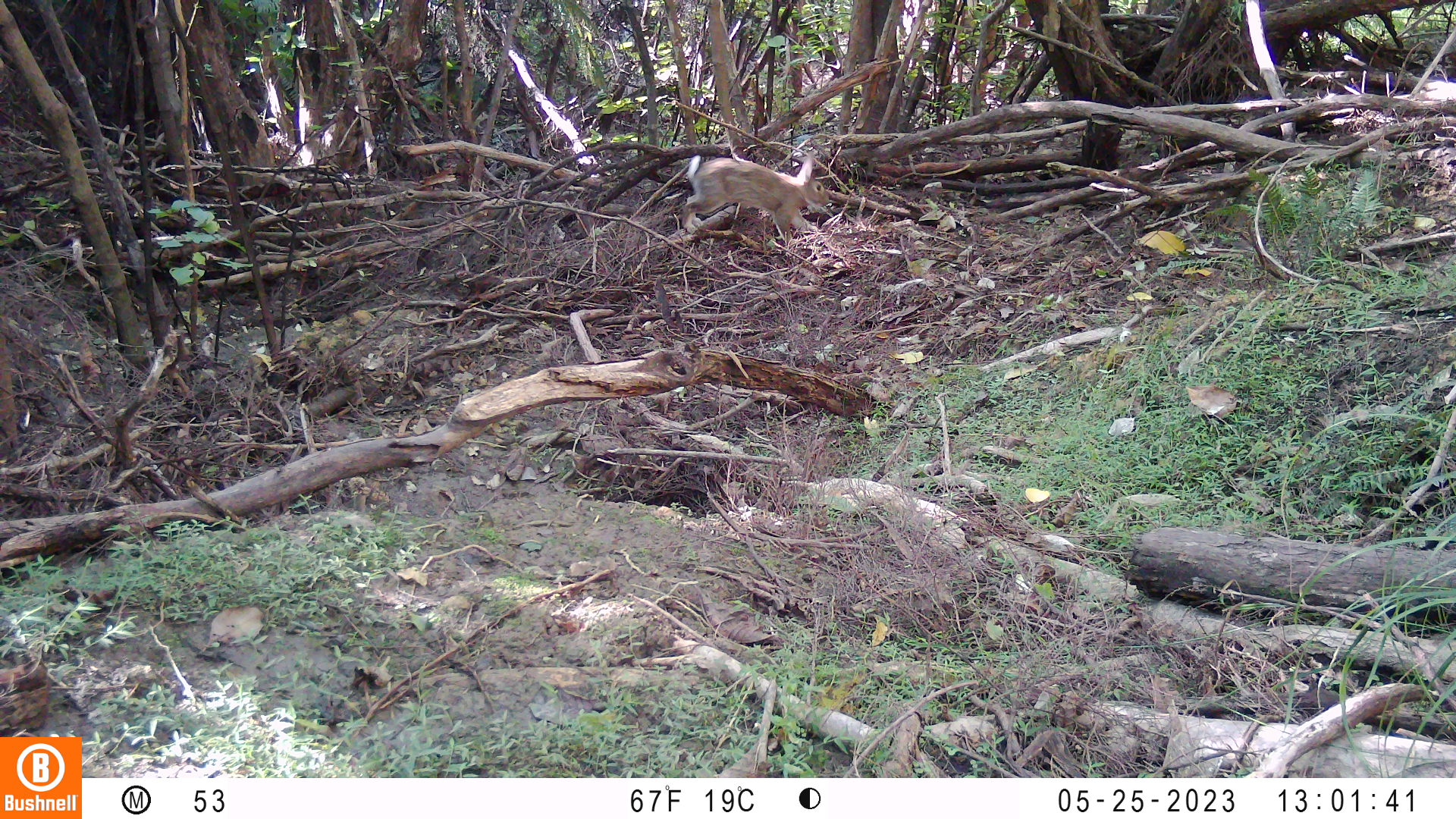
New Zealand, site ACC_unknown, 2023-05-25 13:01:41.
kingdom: Animalia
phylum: Chordata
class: Mammalia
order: Lagomorpha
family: Leporidae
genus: Oryctolagus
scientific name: Oryctolagus cuniculus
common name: european rabbit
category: rabbit